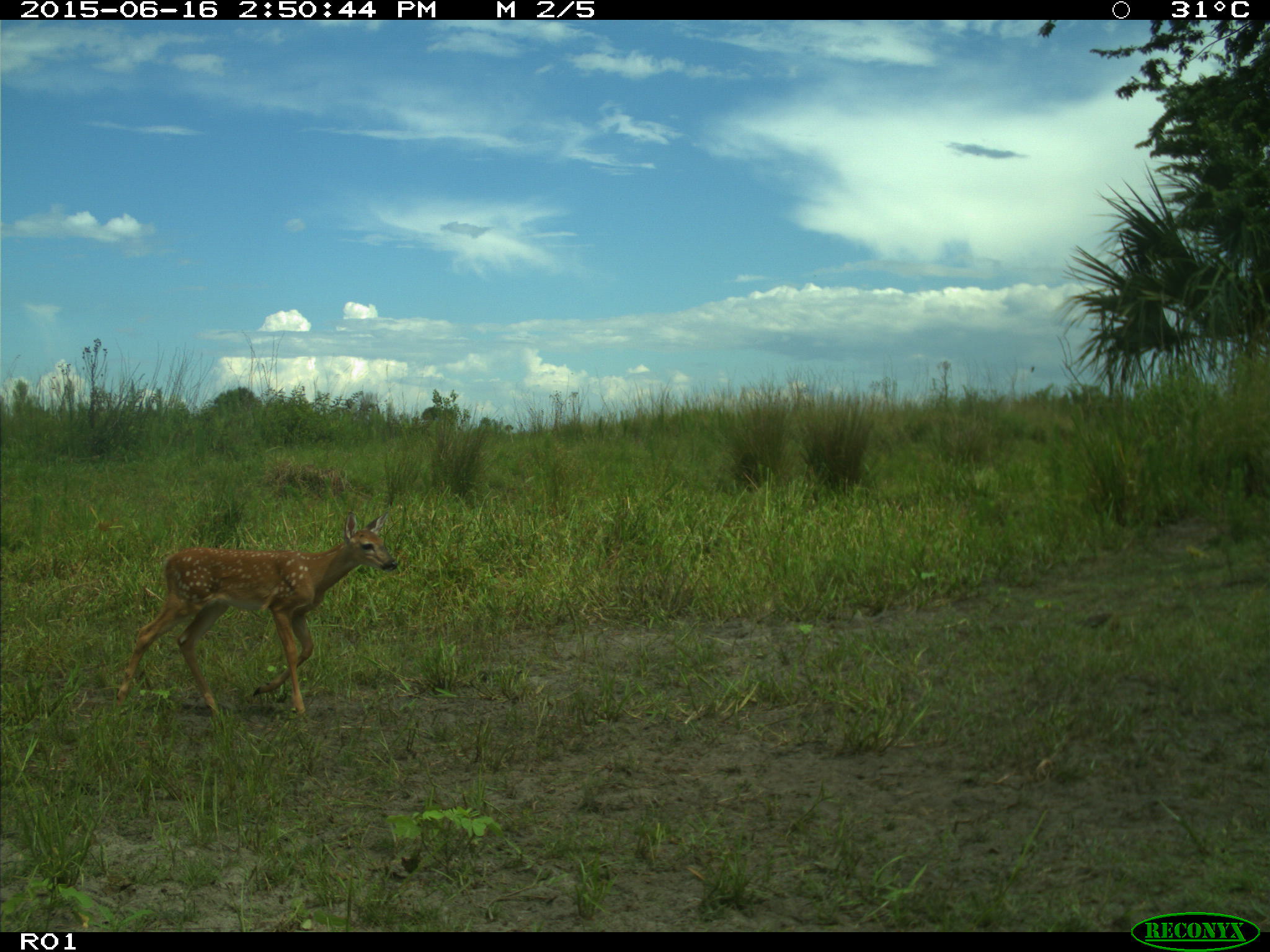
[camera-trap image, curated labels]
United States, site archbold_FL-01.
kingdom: Animalia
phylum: Chordata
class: Mammalia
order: Artiodactyla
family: Cervidae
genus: Odocoileus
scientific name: Odocoileus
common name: deer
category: unidentified deer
Unidentified deer (deer) (Odocoileus).